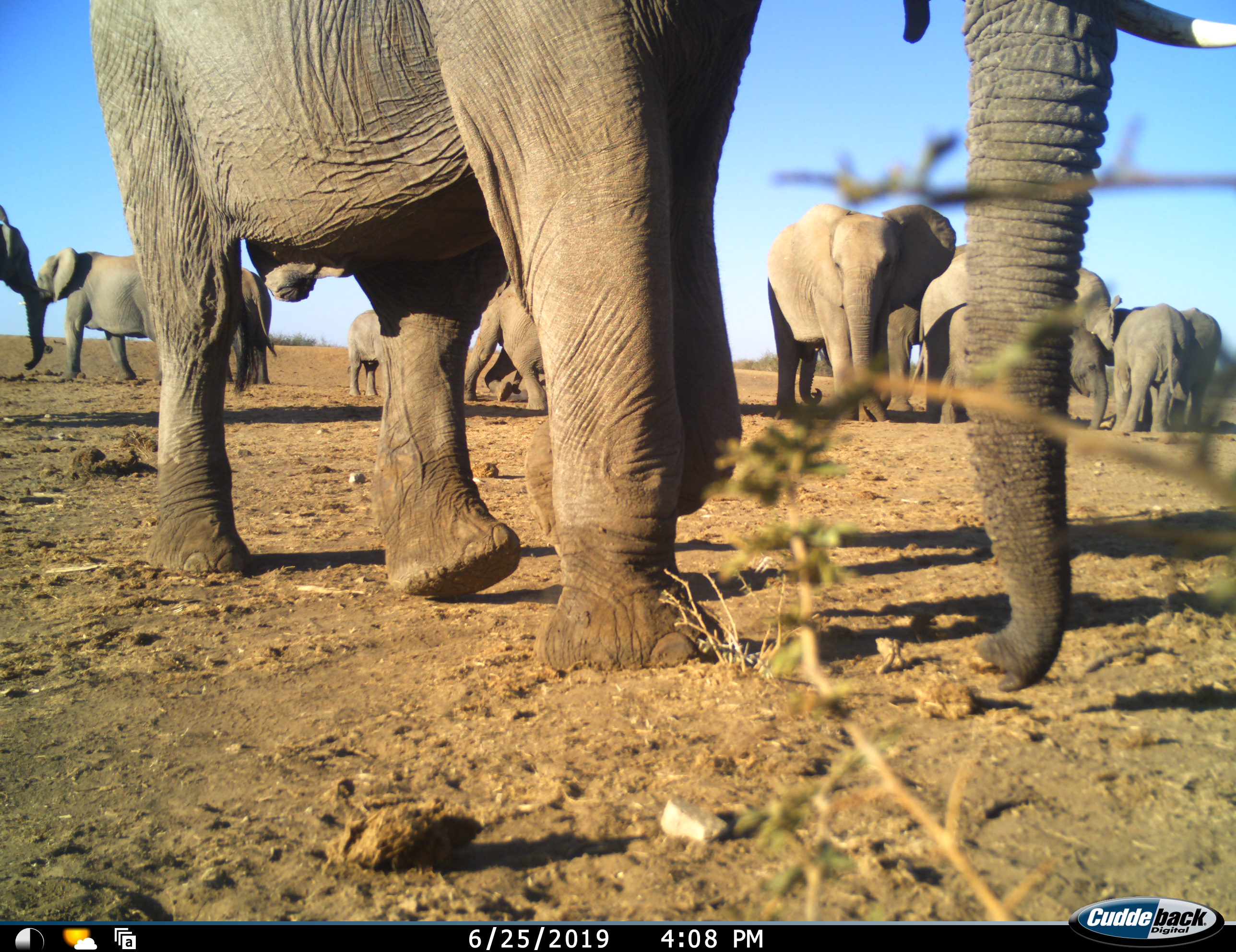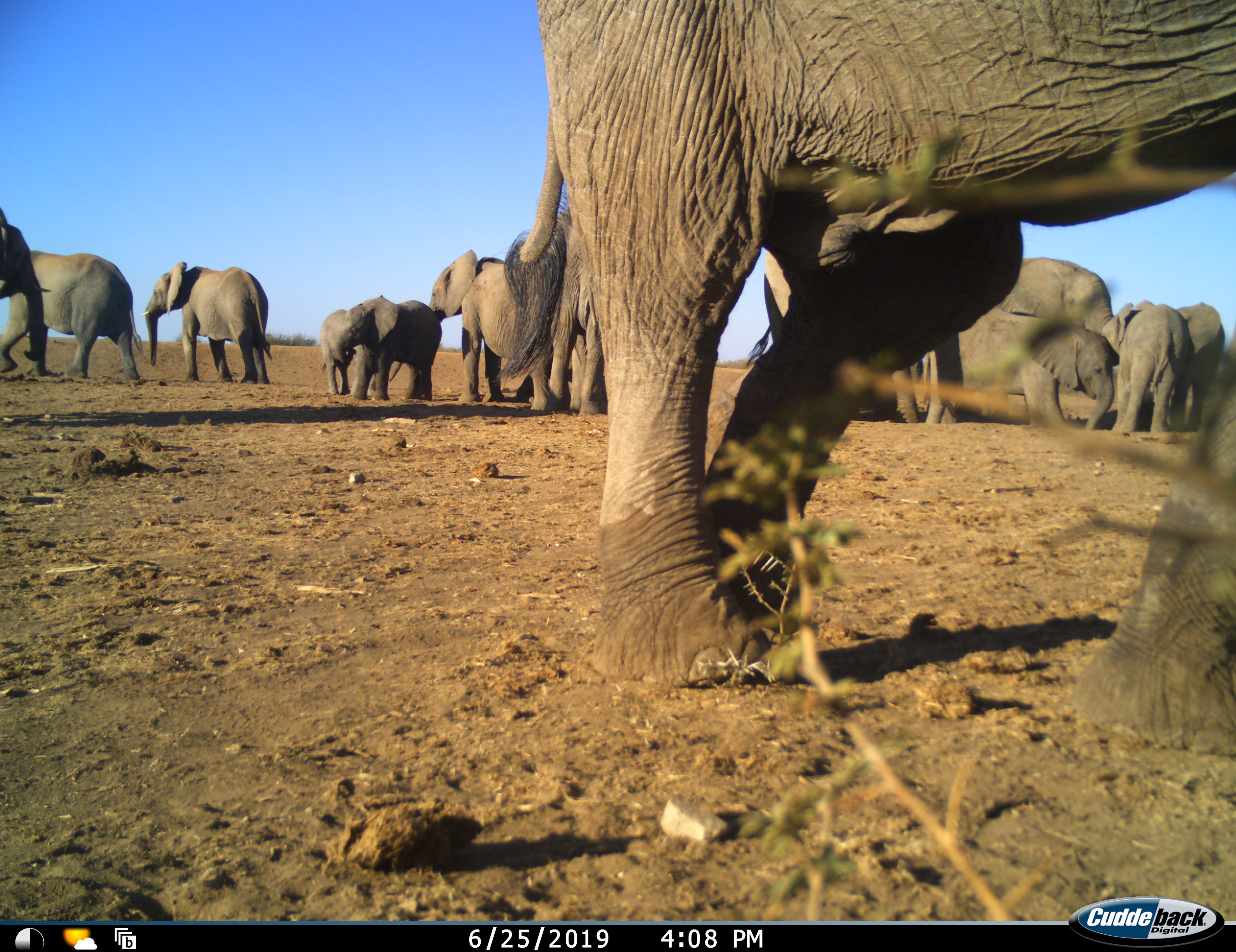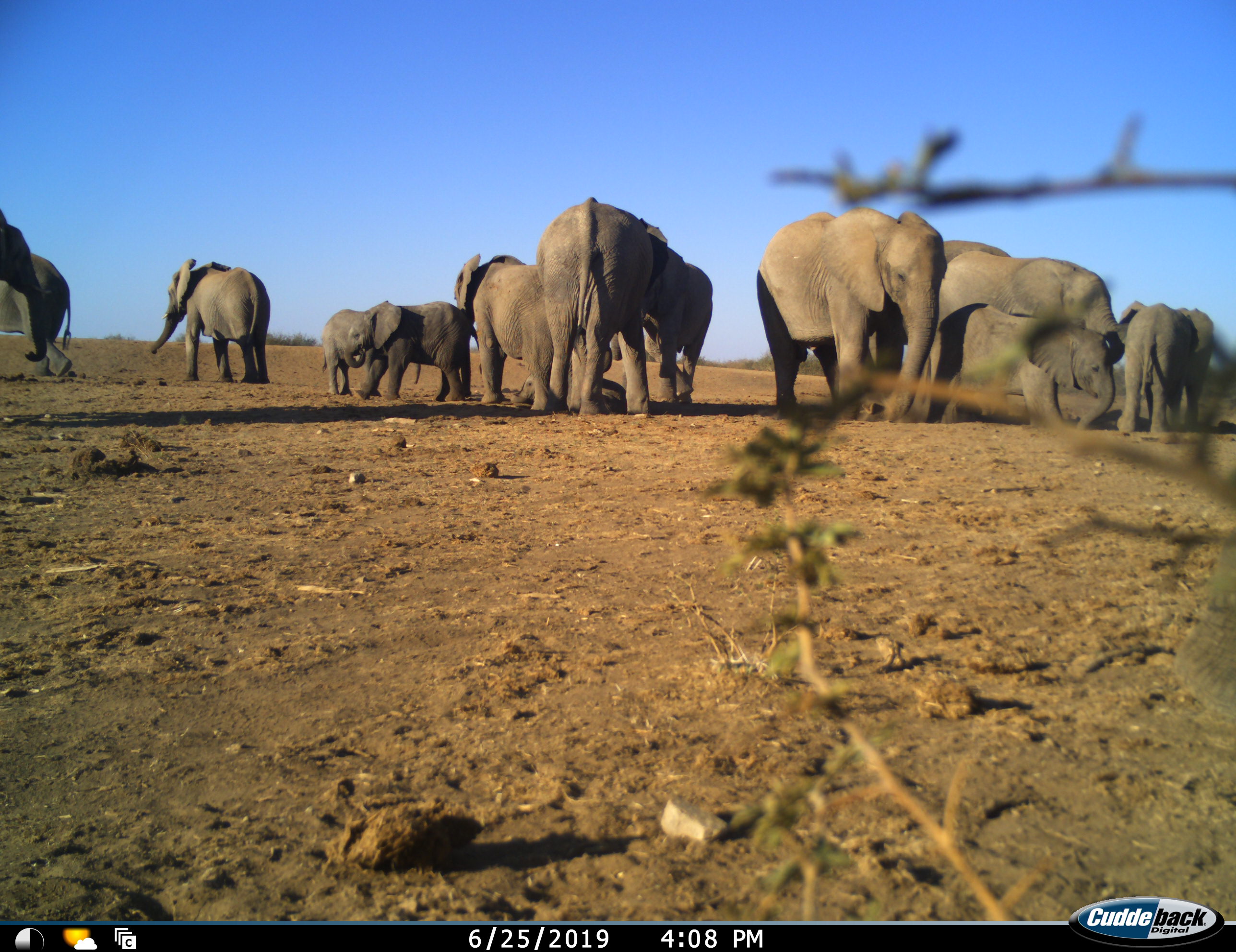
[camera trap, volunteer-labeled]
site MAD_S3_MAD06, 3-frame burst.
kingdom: Animalia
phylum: Chordata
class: Mammalia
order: Proboscidea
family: Elephantidae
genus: Loxodonta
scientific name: Loxodonta africana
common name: african bush elephant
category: elephant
Elephant (african bush elephant) (Loxodonta africana), count 11-50. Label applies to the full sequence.